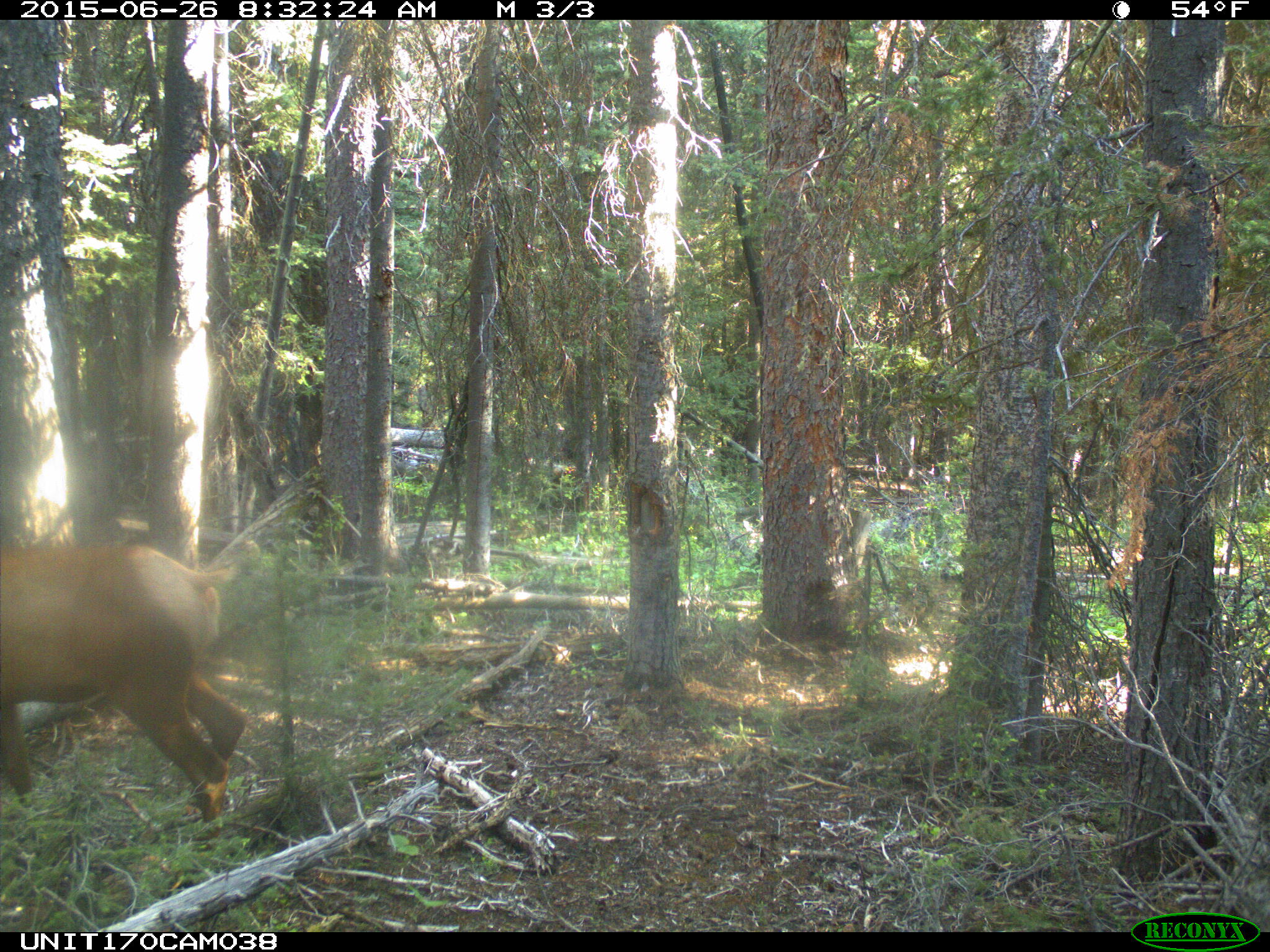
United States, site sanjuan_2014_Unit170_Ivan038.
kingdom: Animalia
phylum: Chordata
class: Mammalia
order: Artiodactyla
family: Cervidae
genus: Cervus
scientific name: Cervus elaphus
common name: red deer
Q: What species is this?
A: Cervus elaphus (red deer).